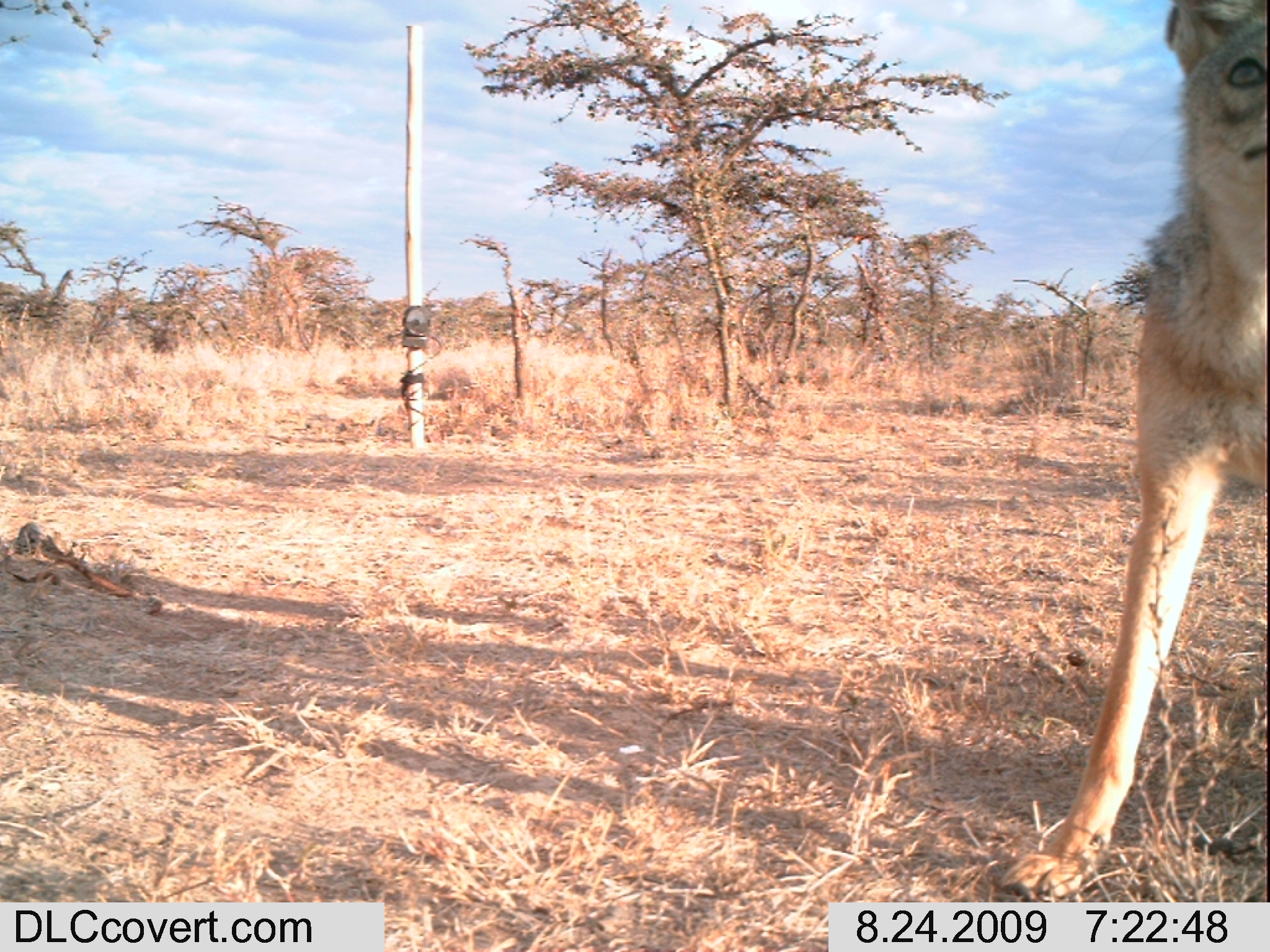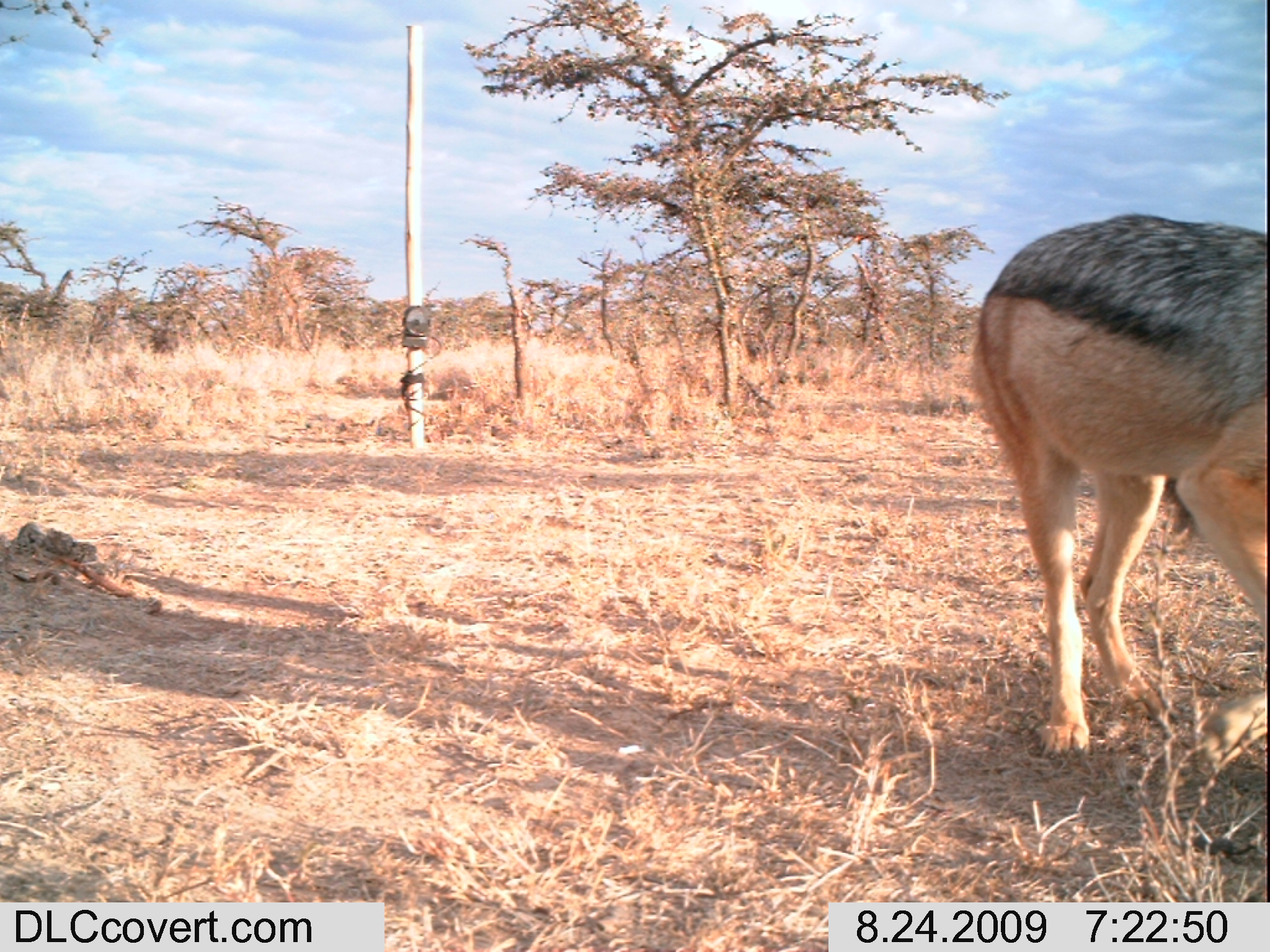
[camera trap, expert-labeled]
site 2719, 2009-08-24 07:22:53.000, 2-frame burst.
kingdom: Animalia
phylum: Chordata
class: Mammalia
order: Carnivora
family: Canidae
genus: Lupulella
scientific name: Lupulella mesomelas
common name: black-backed jackal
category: canis mesomelas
Canis mesomelas (black-backed jackal) (Lupulella mesomelas), count 1.